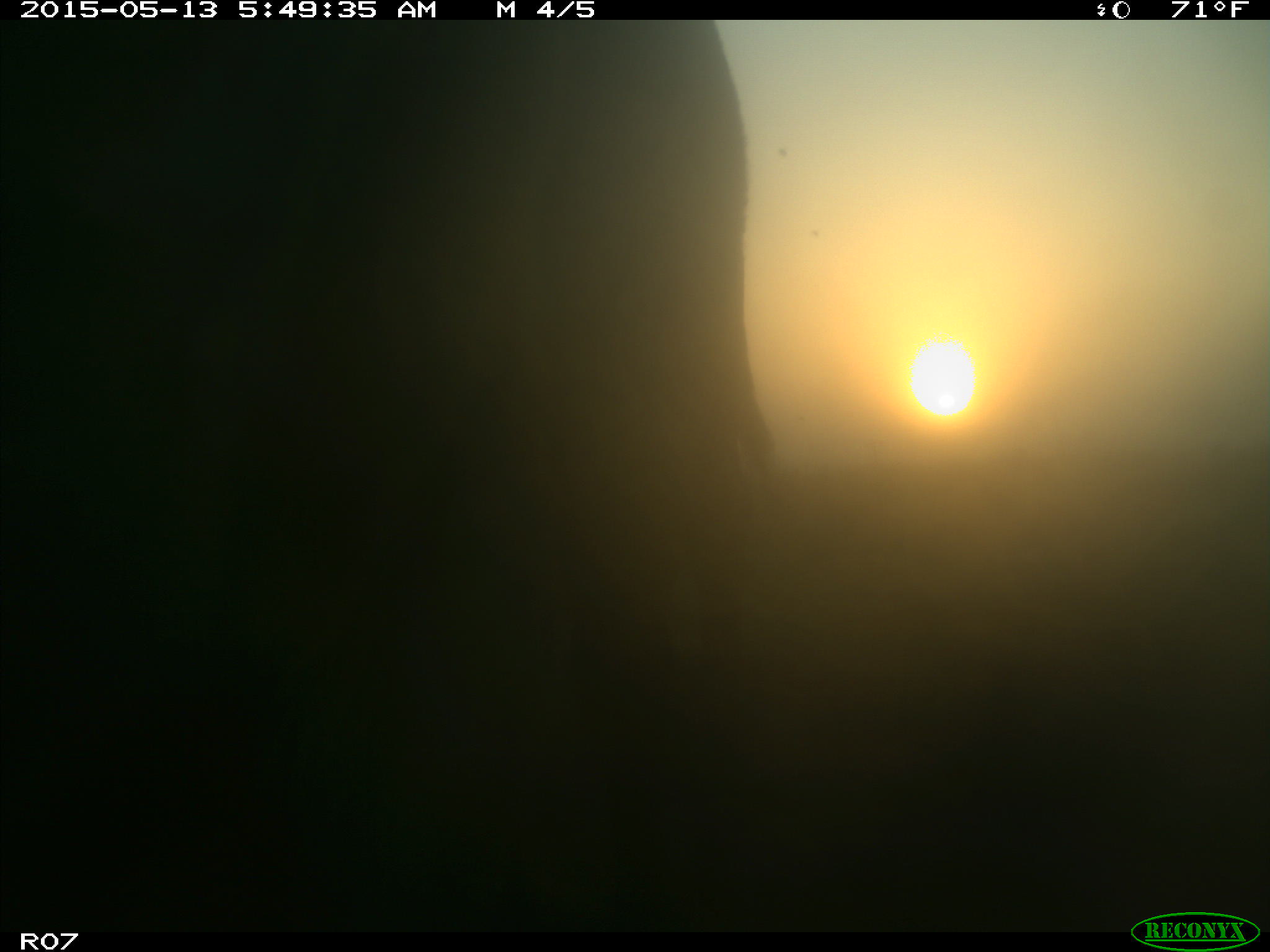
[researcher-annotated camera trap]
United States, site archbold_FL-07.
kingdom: Animalia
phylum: Chordata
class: Mammalia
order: Artiodactyla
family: Bovidae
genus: Bos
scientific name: Bos taurus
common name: domestic cow